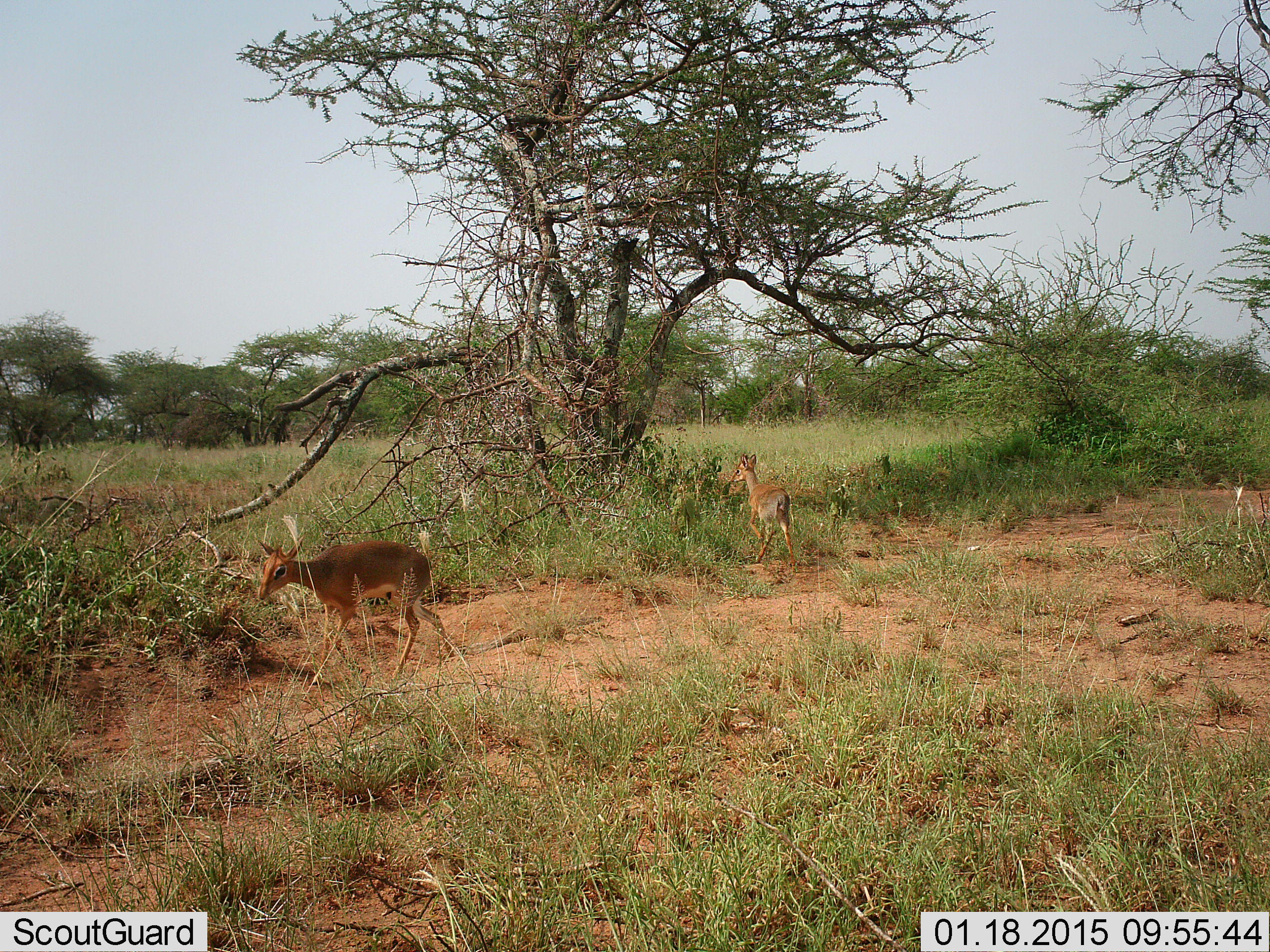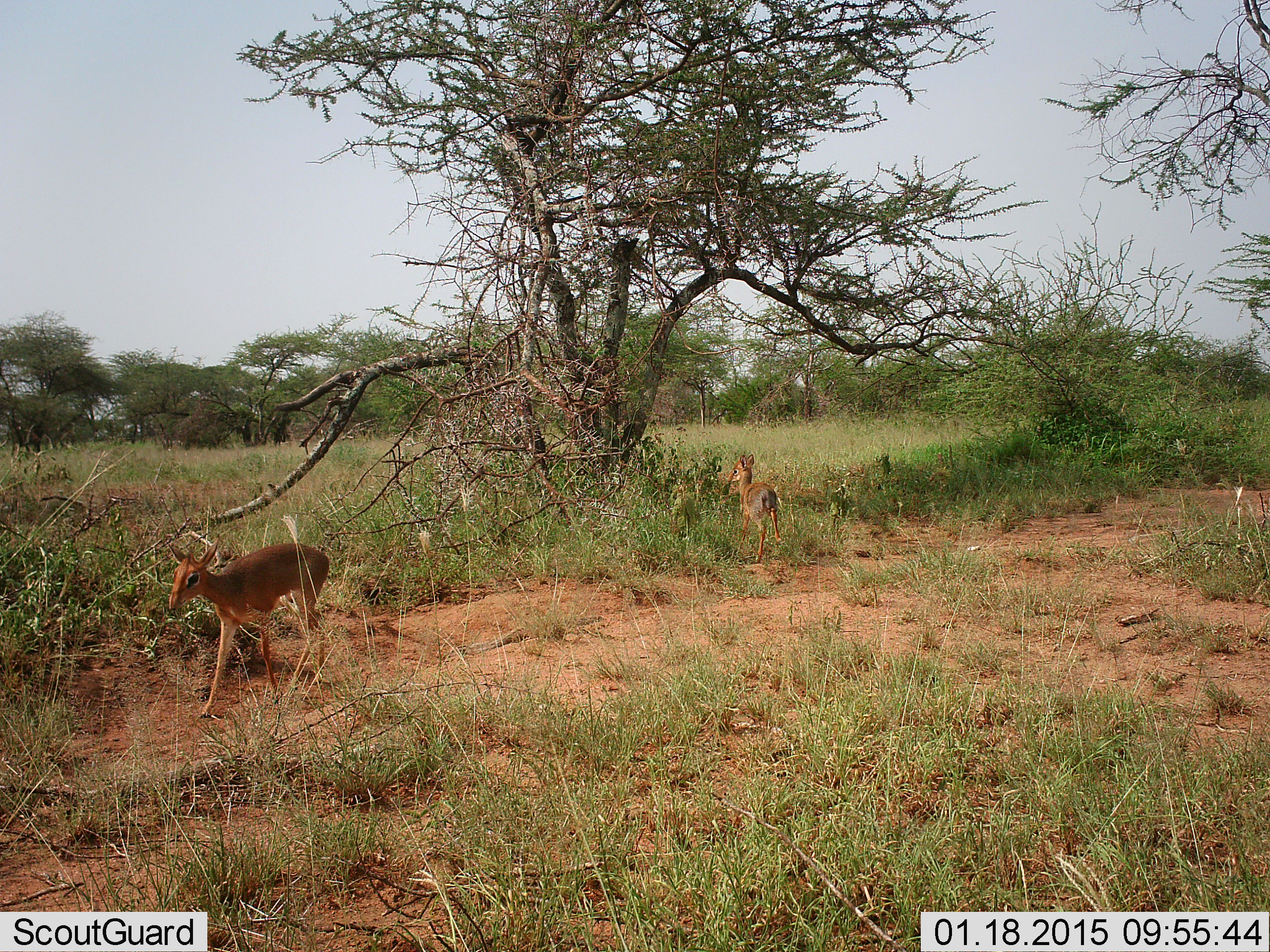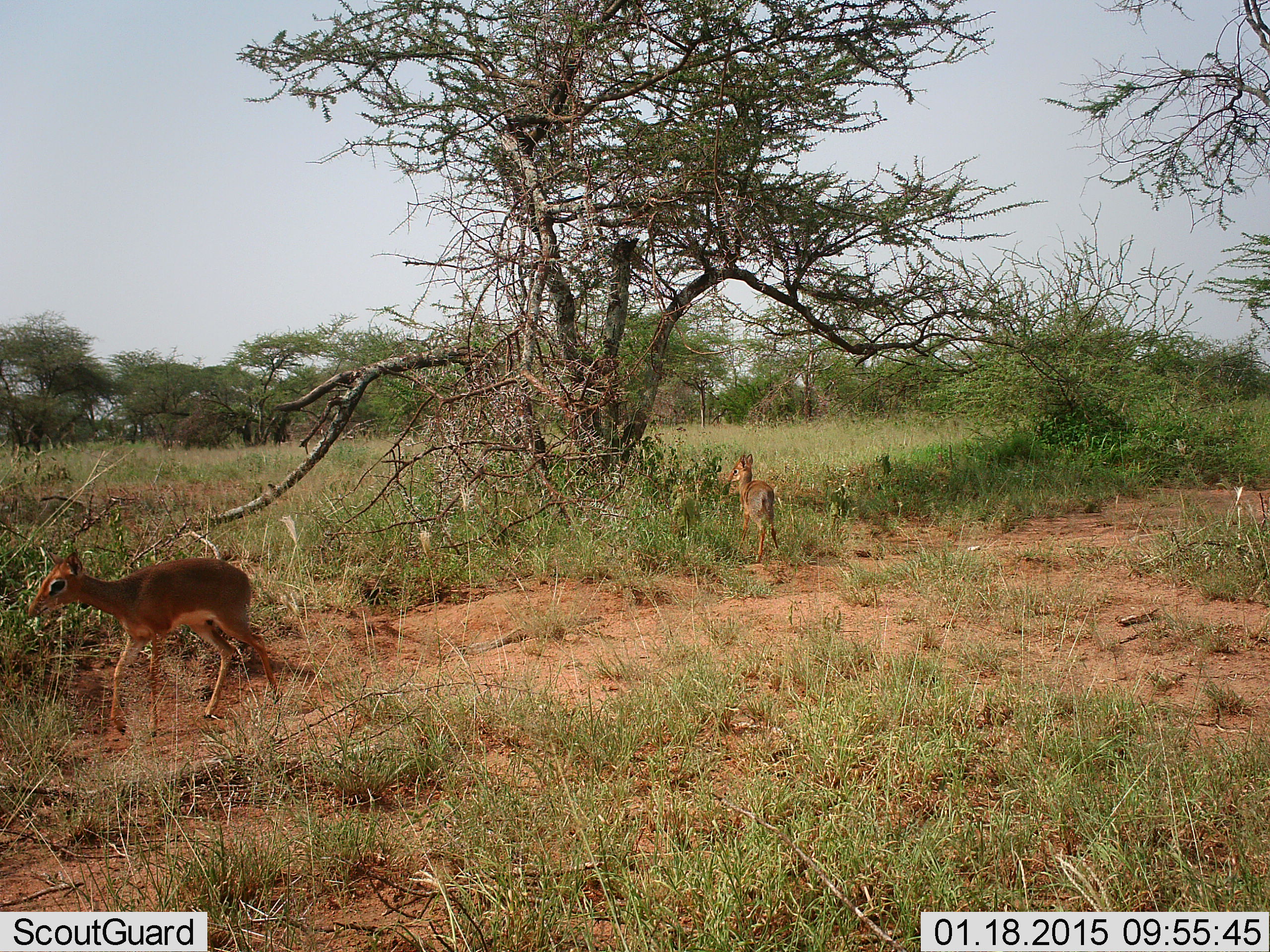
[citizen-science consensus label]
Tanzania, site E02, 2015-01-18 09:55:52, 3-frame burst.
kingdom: Animalia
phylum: Chordata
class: Mammalia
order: Artiodactyla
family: Bovidae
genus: Madoqua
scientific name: Madoqua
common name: dikdik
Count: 2.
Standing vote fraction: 50%.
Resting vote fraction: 0%.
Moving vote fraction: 90%.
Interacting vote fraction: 0%.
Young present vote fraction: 0%.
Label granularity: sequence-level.